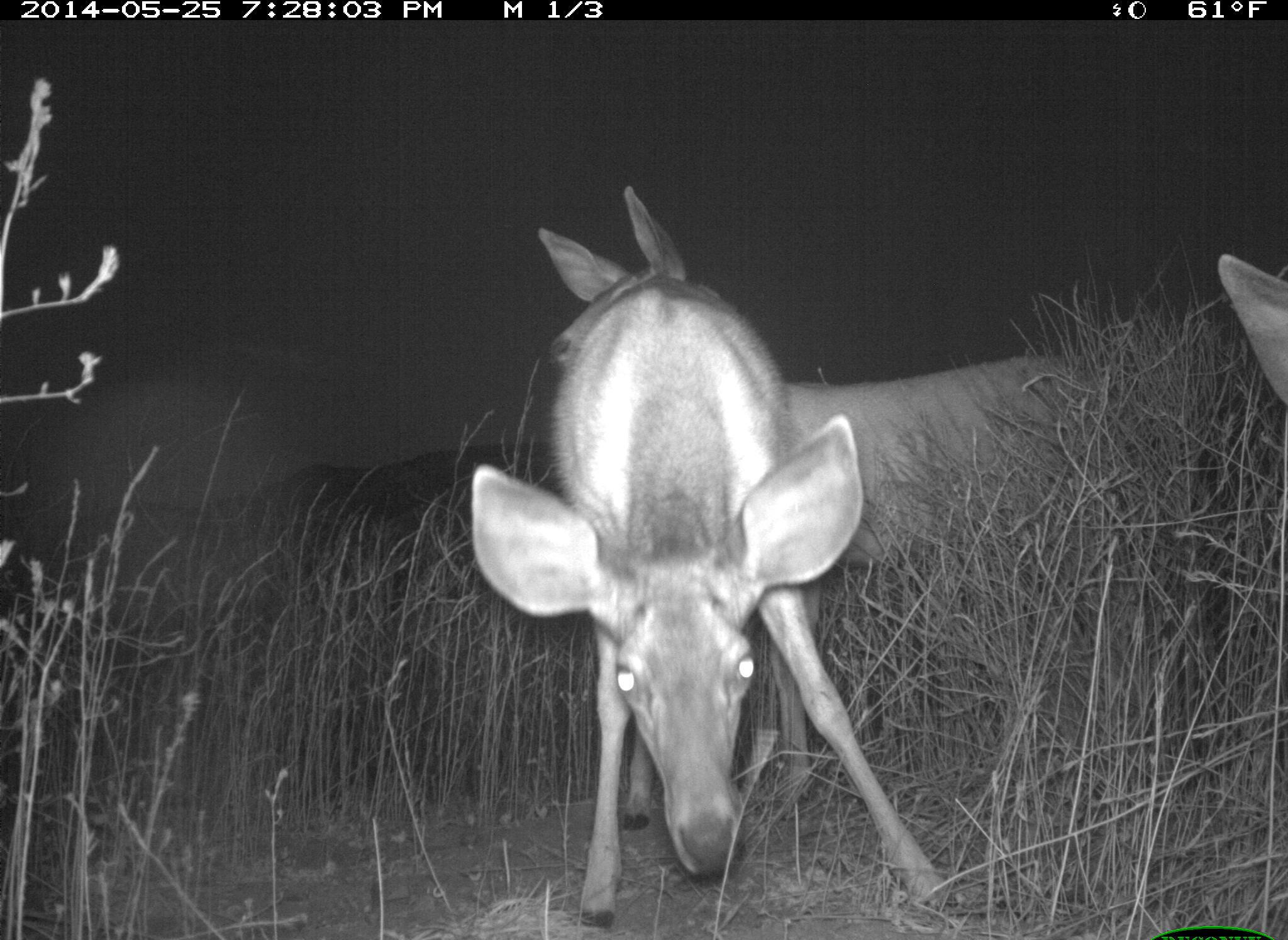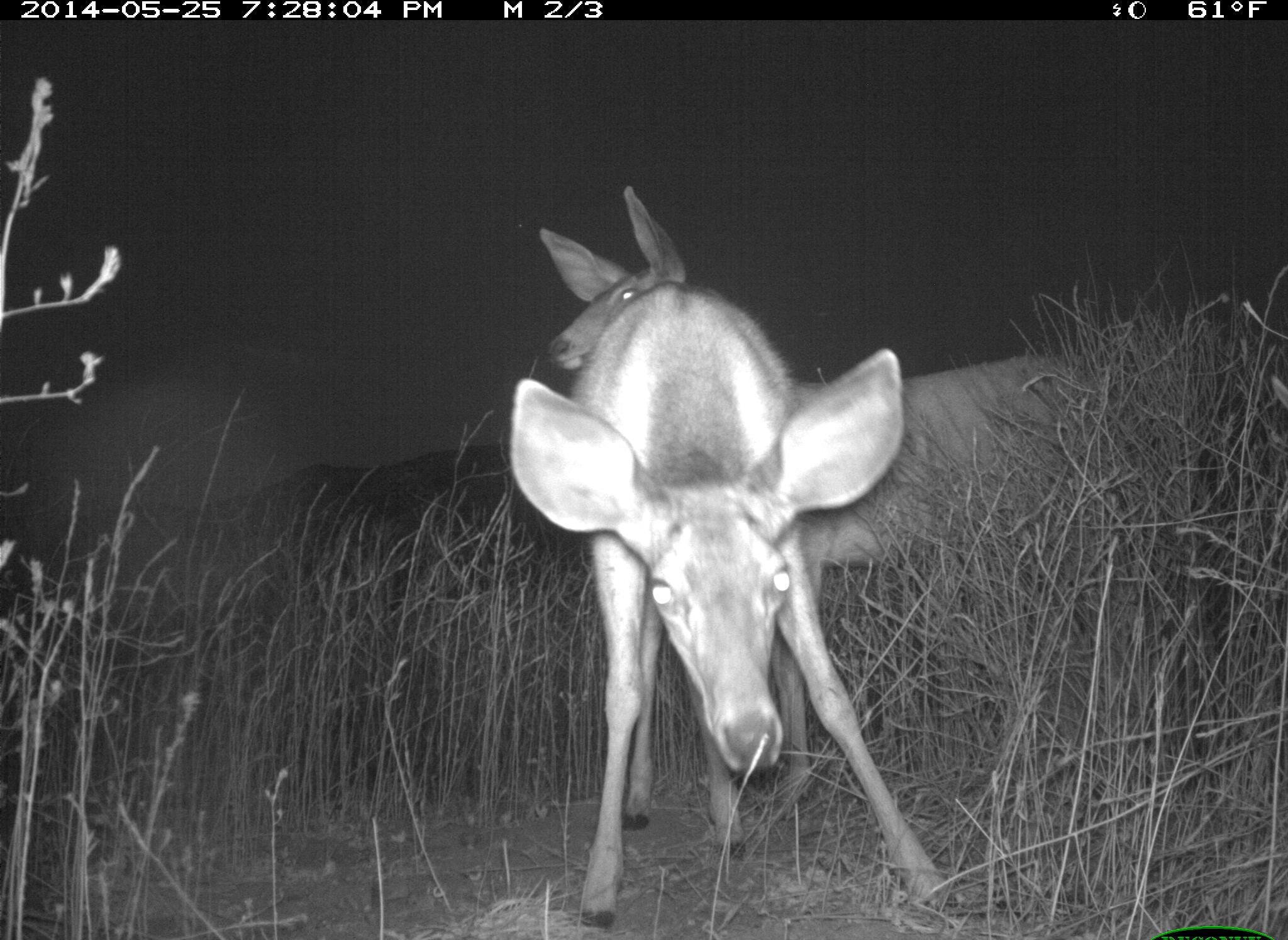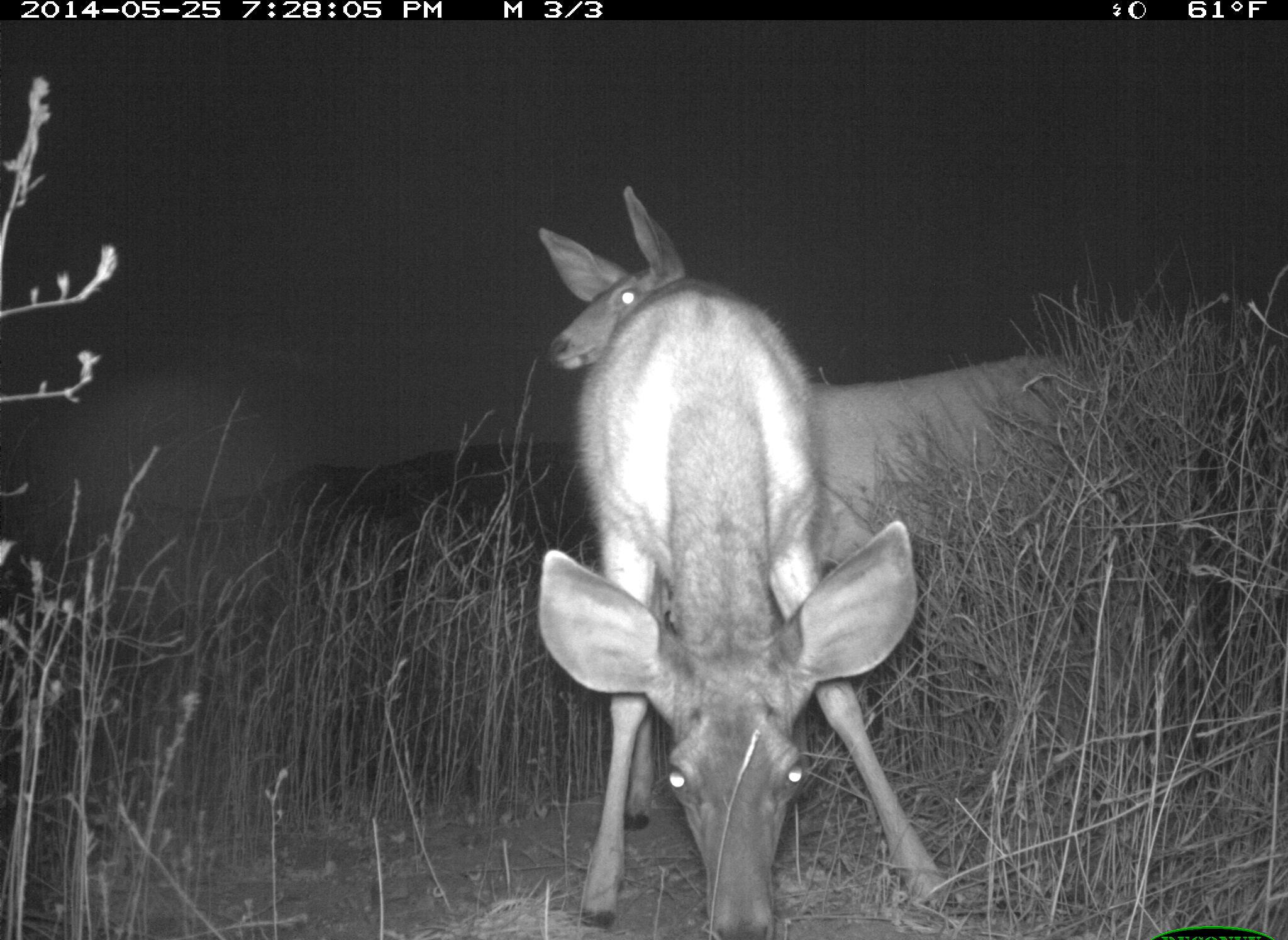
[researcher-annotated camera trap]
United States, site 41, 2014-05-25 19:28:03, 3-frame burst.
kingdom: Animalia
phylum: Chordata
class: Mammalia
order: Artiodactyla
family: Cervidae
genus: Odocoileus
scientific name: Odocoileus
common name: deer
Deer (Odocoileus).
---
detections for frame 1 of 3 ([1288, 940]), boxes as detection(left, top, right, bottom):
deer: detection(534, 185, 1119, 810); detection(469, 273, 961, 928); detection(1216, 250, 1288, 407)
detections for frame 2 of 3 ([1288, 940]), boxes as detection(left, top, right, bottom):
deer: detection(538, 182, 1113, 861); detection(509, 283, 957, 929); detection(1269, 371, 1288, 414)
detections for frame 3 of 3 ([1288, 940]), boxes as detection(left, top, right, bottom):
deer: detection(537, 183, 1136, 831); detection(532, 279, 953, 940)